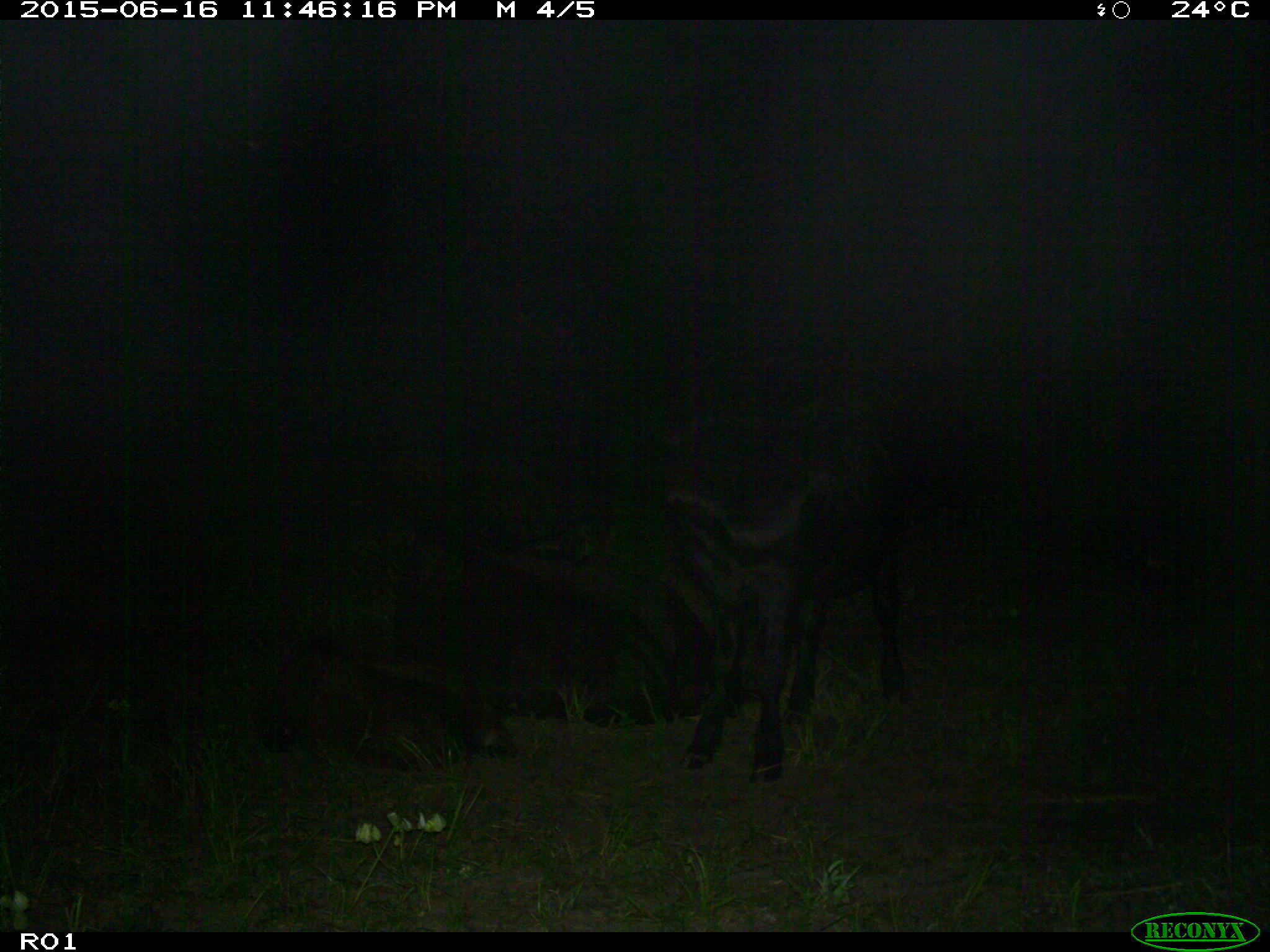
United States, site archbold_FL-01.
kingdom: Animalia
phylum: Chordata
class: Mammalia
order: Artiodactyla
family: Bovidae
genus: Bos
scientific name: Bos taurus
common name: domestic cow